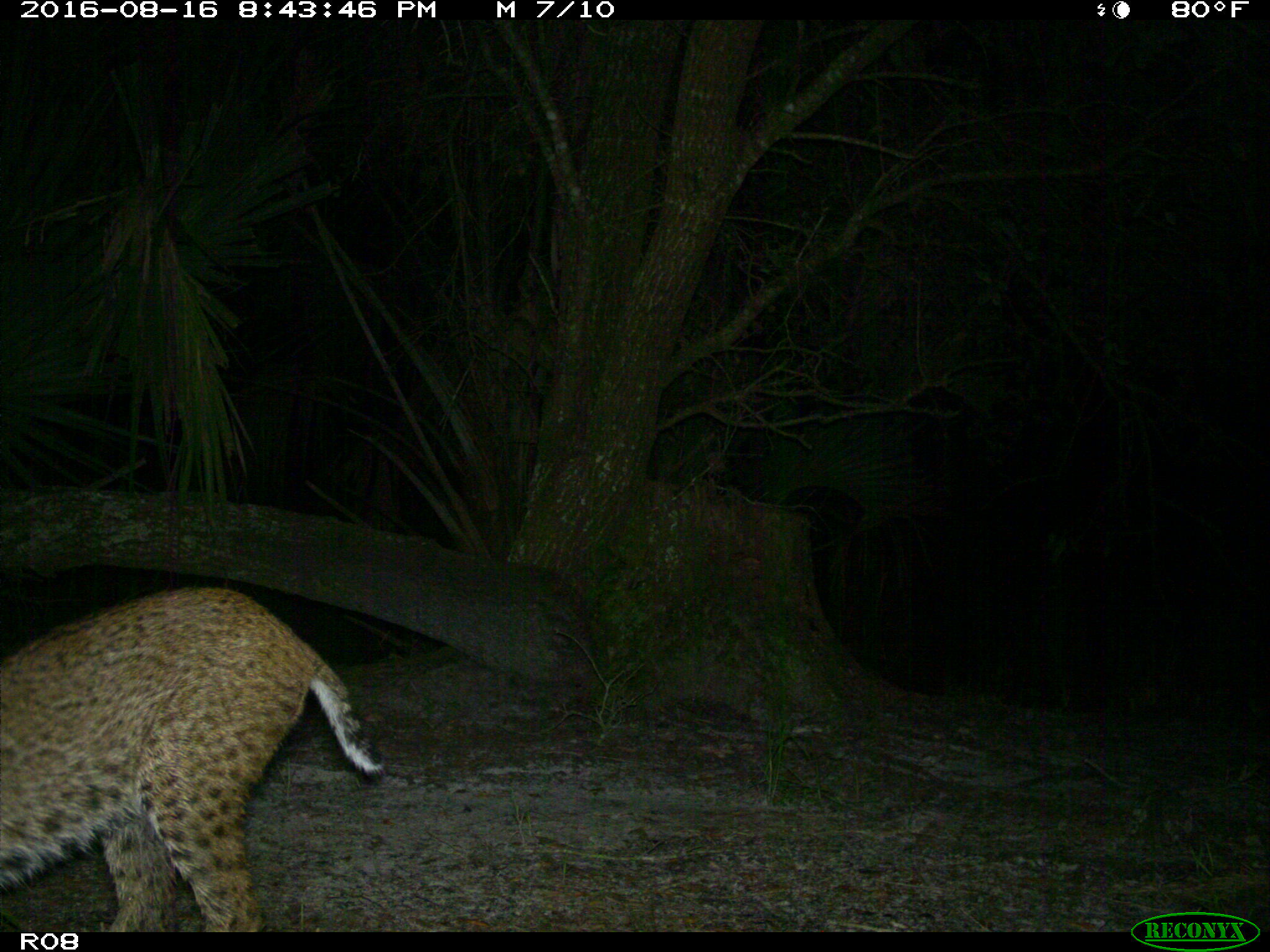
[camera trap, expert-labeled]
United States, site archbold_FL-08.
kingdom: Animalia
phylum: Chordata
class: Mammalia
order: Carnivora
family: Felidae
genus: Lynx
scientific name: Lynx rufus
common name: bobcat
Lynx rufus (bobcat).